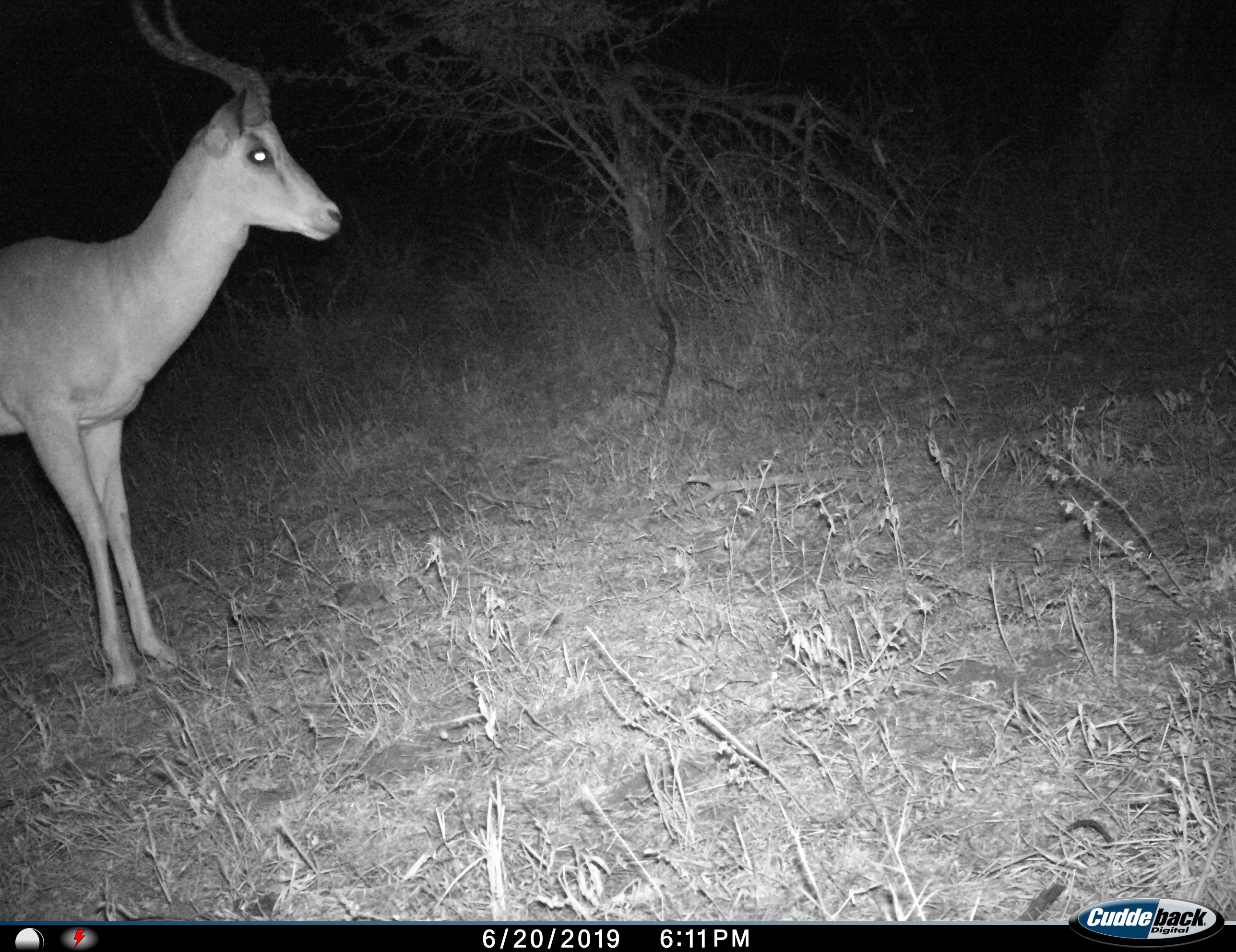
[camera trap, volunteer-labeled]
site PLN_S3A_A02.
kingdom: Animalia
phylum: Chordata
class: Mammalia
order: Artiodactyla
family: Bovidae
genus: Aepyceros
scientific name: Aepyceros melampus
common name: impala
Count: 1.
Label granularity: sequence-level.